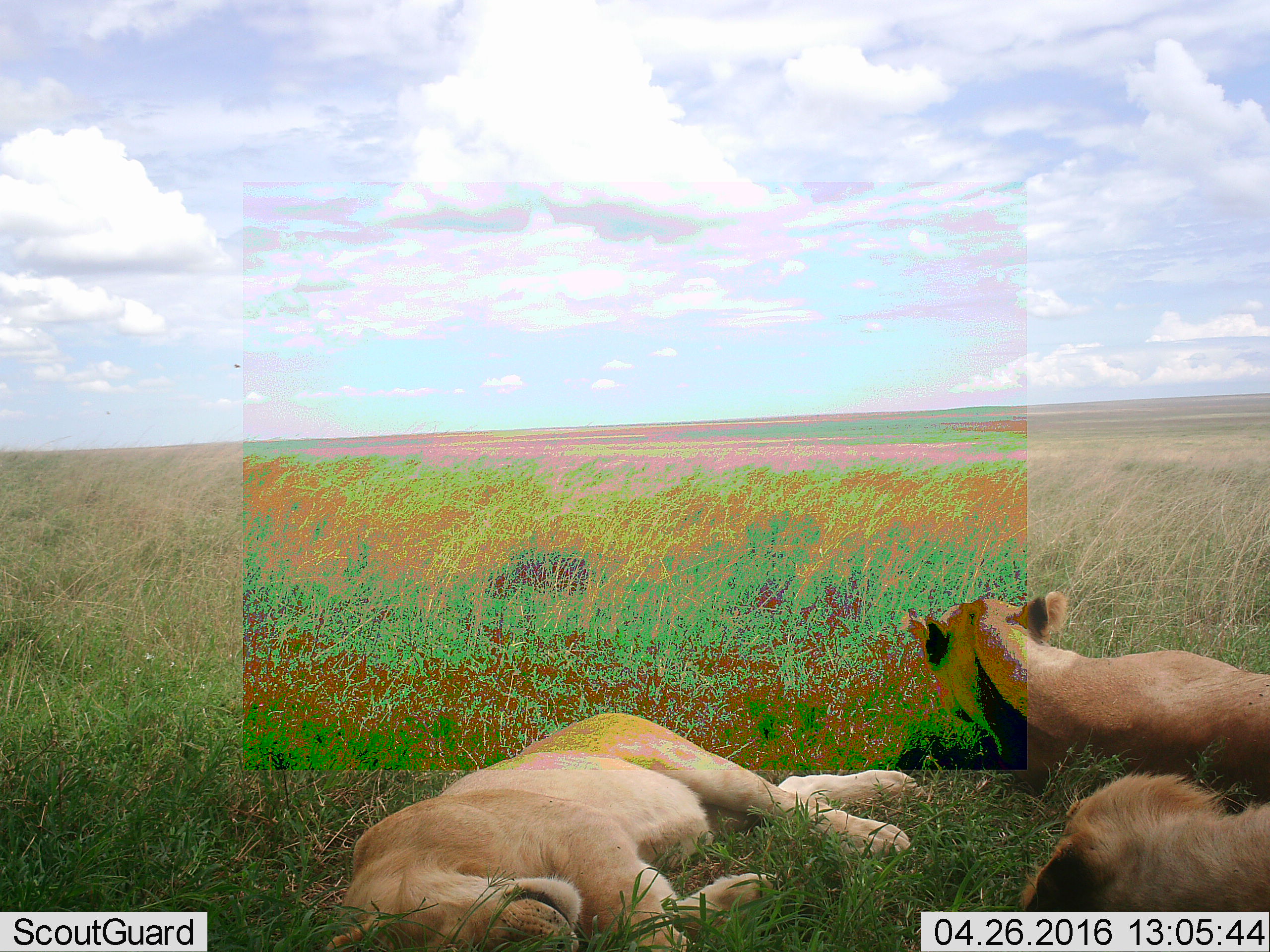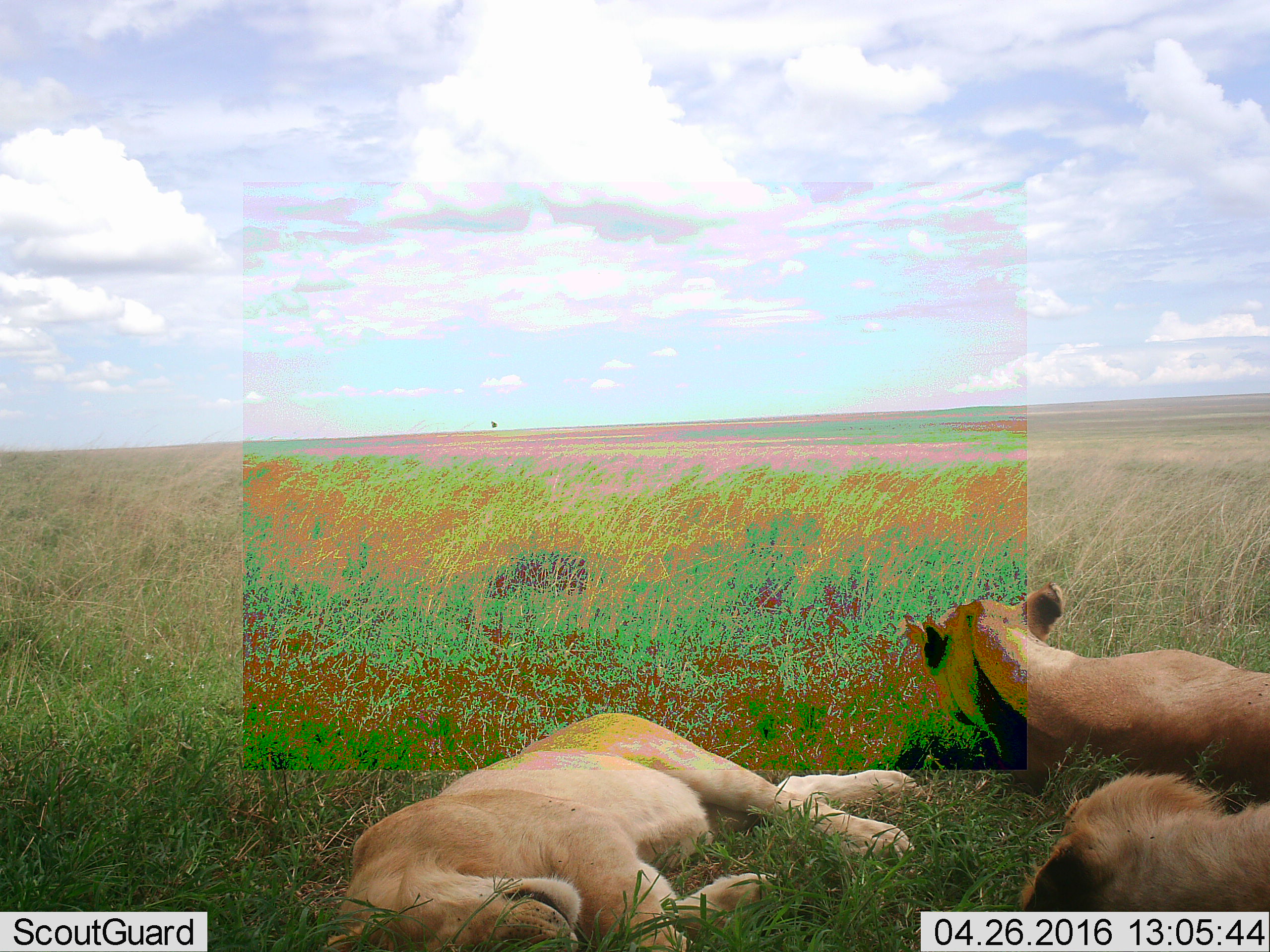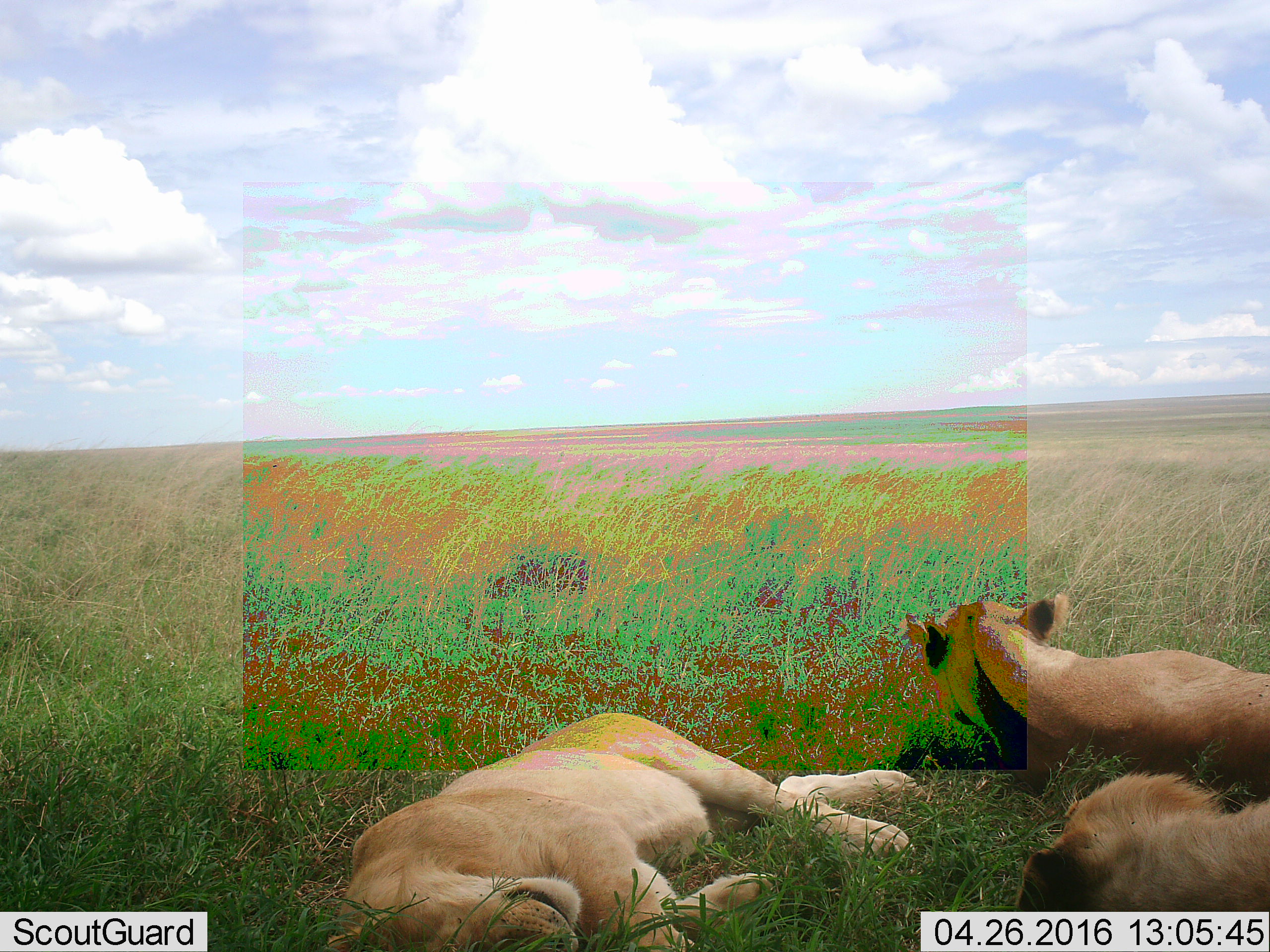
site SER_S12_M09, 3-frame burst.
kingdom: Animalia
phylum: Chordata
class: Mammalia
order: Carnivora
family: Felidae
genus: Panthera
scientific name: Panthera leo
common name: lion female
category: lionfemale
Lionfemale (lion female) (Panthera leo), count 3. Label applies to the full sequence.